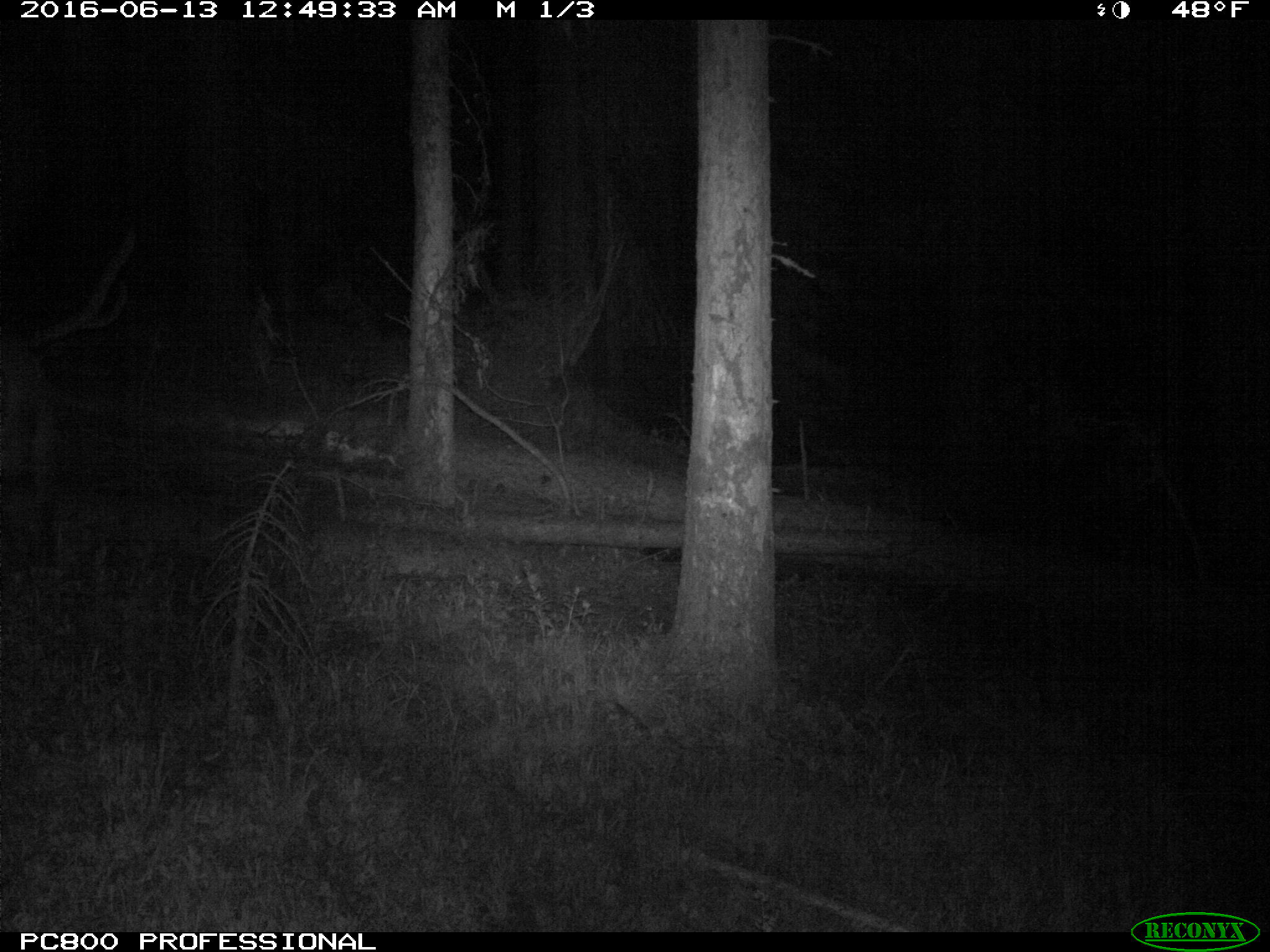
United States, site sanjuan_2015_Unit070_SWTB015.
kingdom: Animalia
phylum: Chordata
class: Mammalia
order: Artiodactyla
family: Cervidae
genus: Cervus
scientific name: Cervus elaphus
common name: red deer